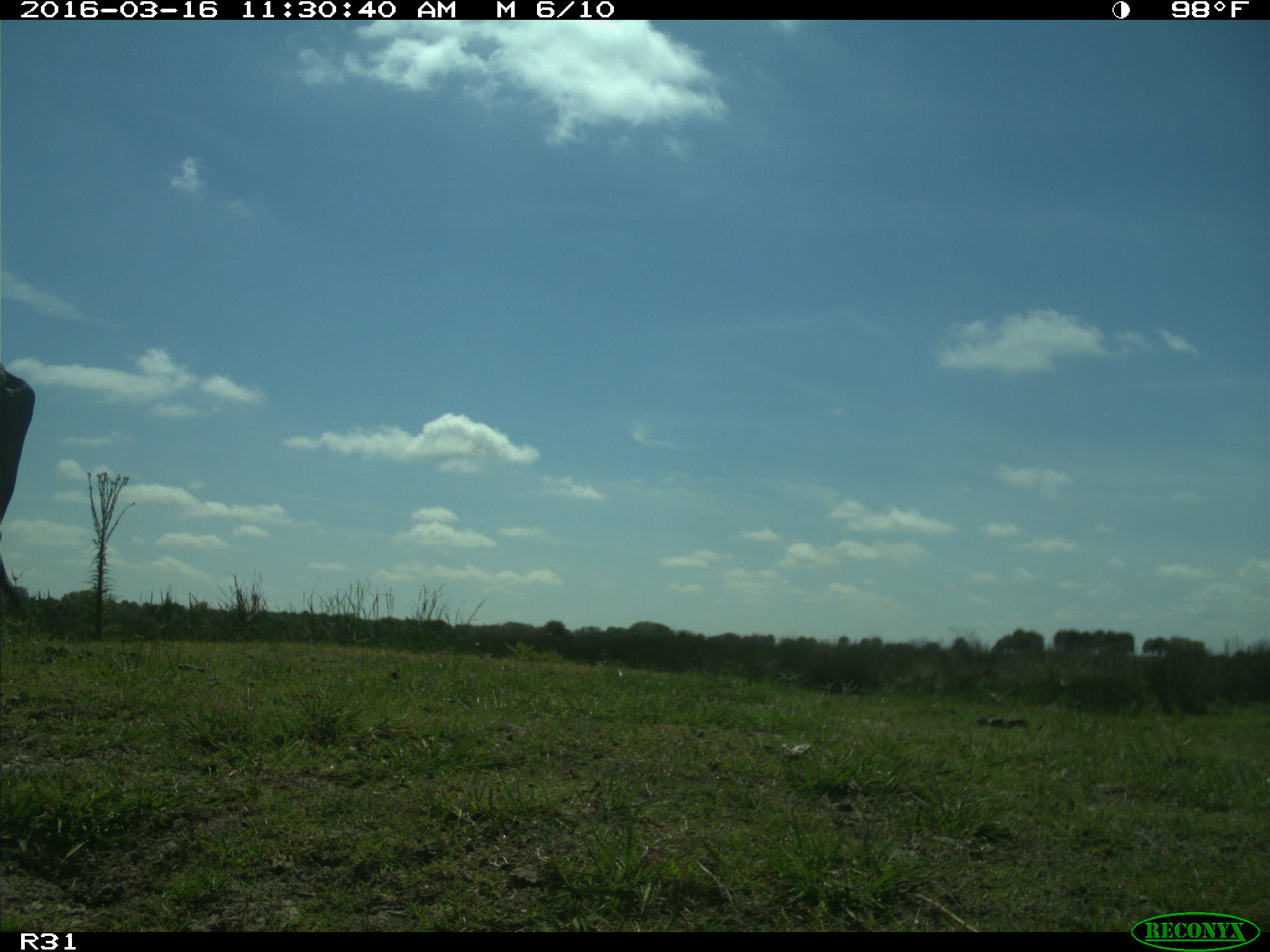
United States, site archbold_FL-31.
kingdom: Animalia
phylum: Chordata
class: Mammalia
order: Artiodactyla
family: Bovidae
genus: Bos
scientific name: Bos taurus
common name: domestic cow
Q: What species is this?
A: Bos taurus (domestic cow).